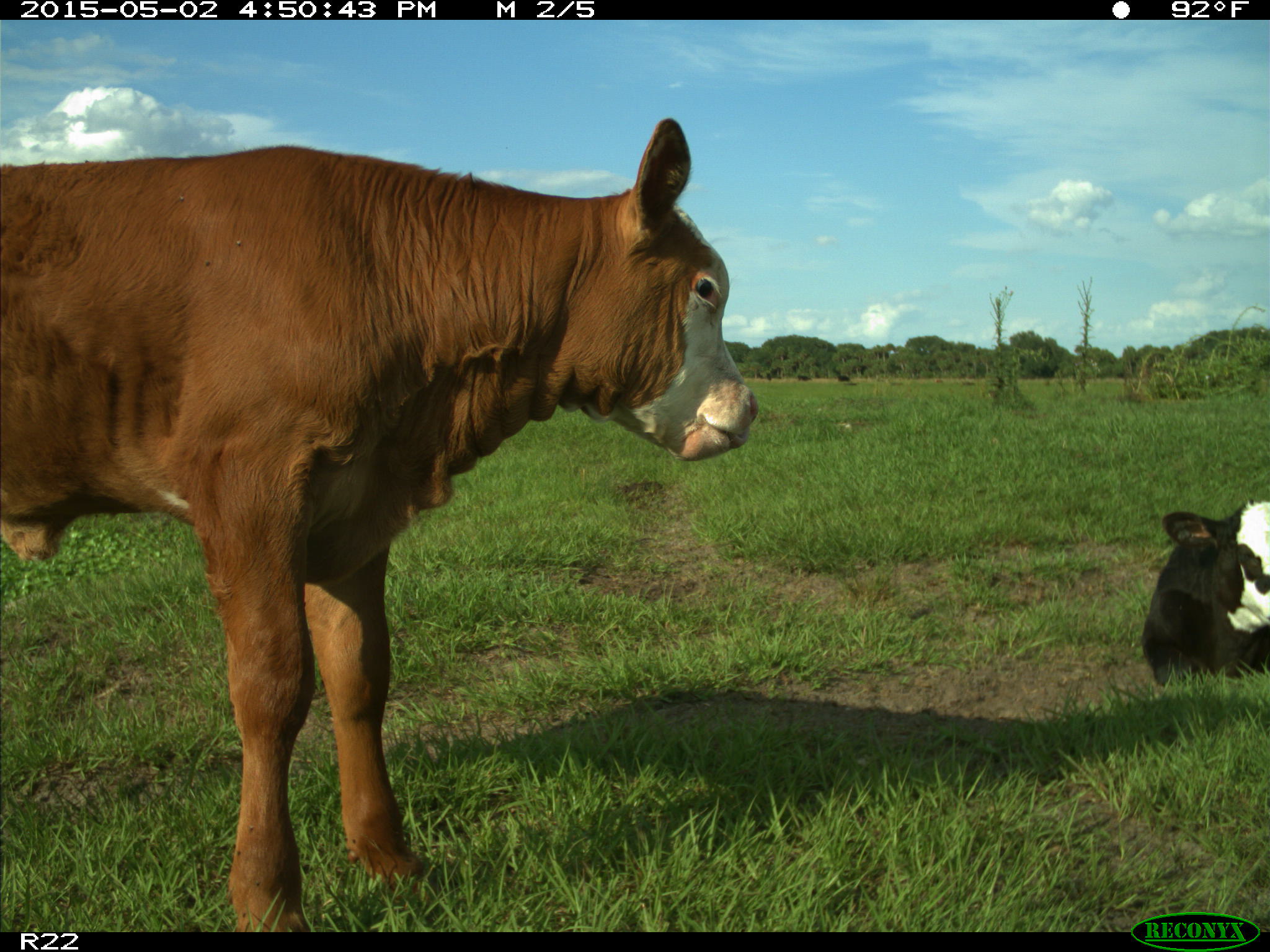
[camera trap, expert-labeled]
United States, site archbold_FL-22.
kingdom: Animalia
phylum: Chordata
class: Mammalia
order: Artiodactyla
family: Bovidae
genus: Bos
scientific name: Bos taurus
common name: domestic cow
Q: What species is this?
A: Bos taurus (domestic cow).